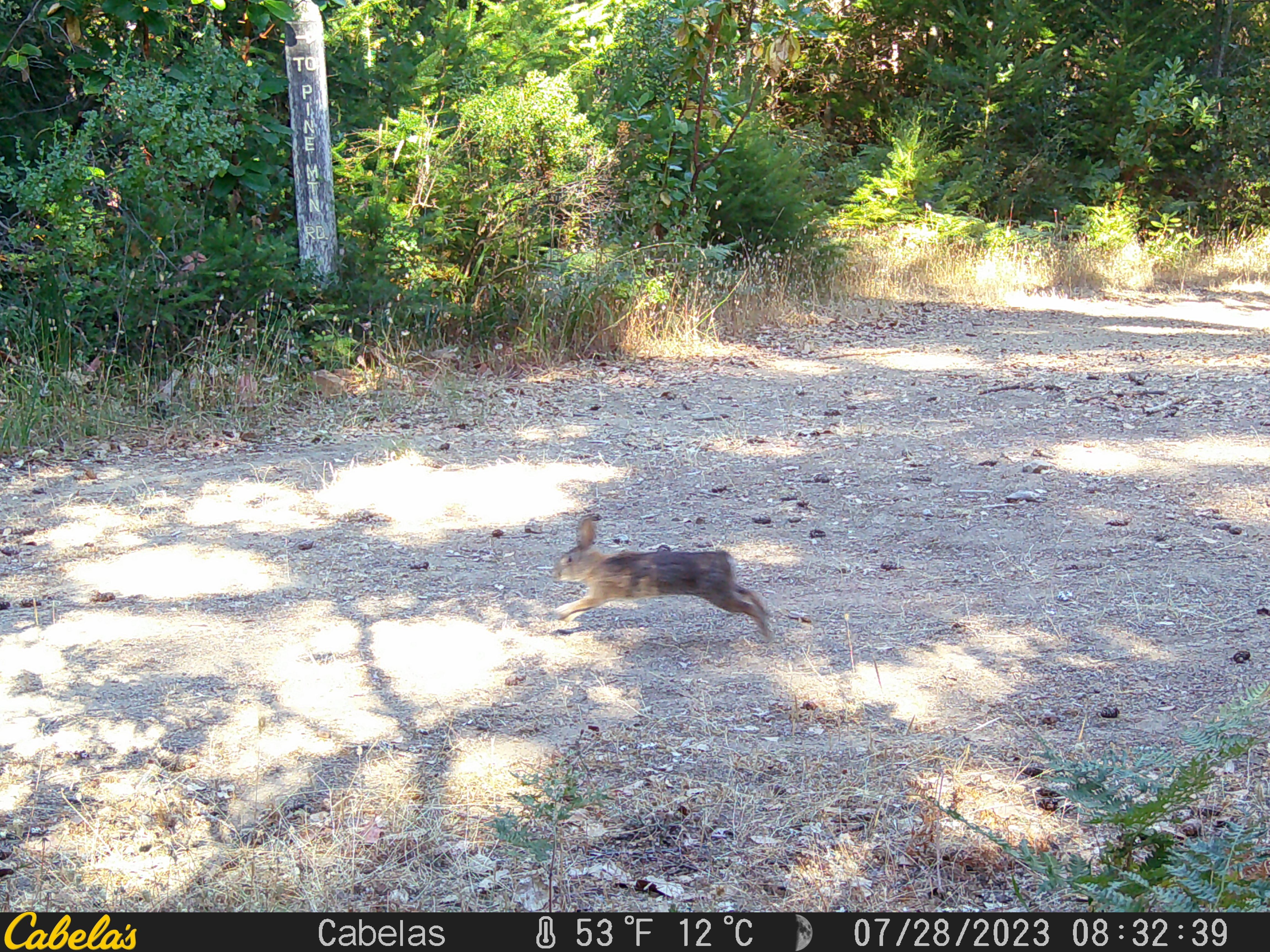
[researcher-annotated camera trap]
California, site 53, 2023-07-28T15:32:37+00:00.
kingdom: Animalia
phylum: Chordata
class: Mammalia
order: Lagomorpha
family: Leporidae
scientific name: Leporidae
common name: rabbit